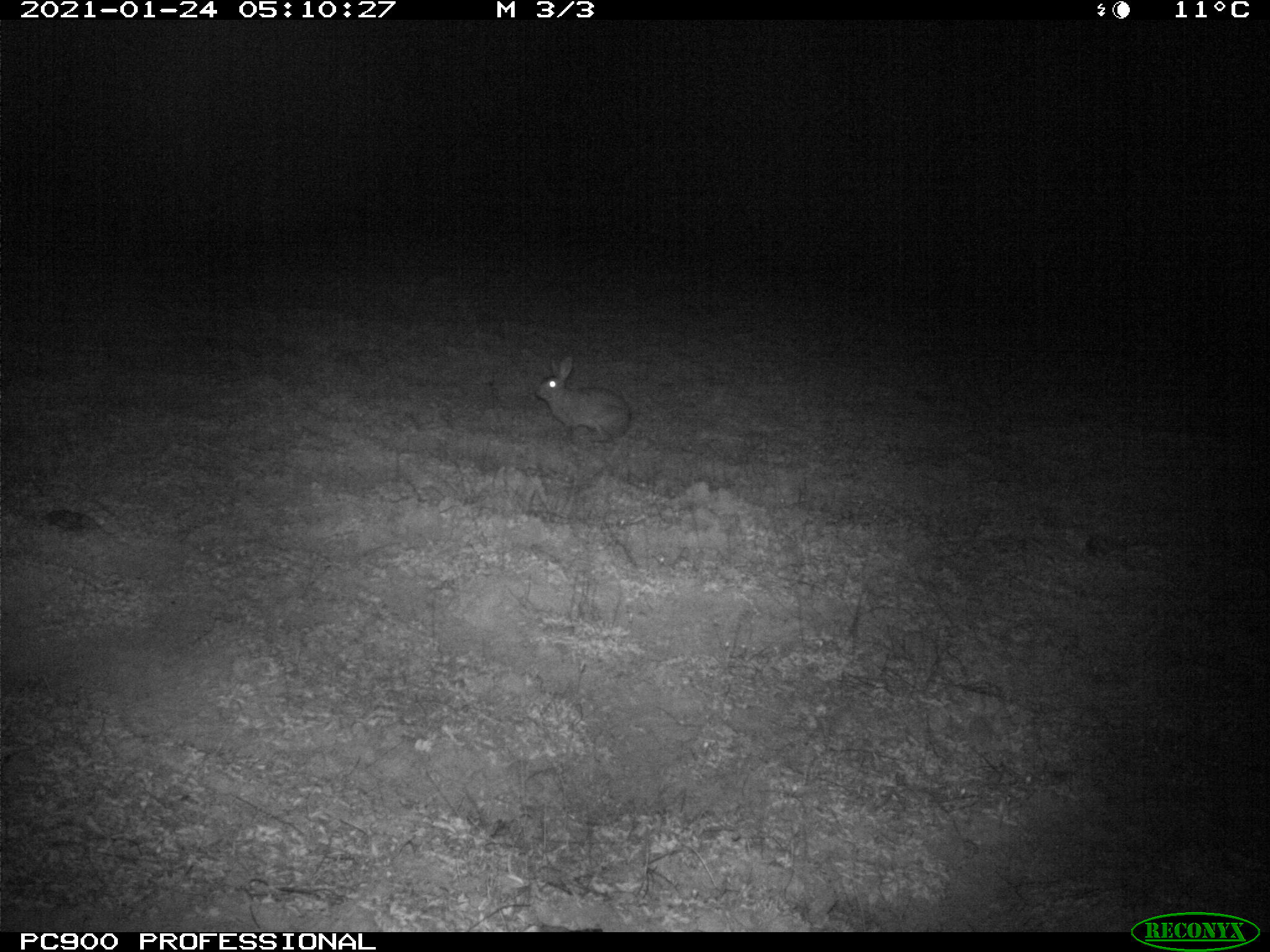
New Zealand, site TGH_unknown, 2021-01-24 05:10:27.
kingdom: Animalia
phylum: Chordata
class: Mammalia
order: Lagomorpha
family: Leporidae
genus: Oryctolagus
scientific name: Oryctolagus cuniculus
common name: european rabbit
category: rabbit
Rabbit (european rabbit) (Oryctolagus cuniculus).